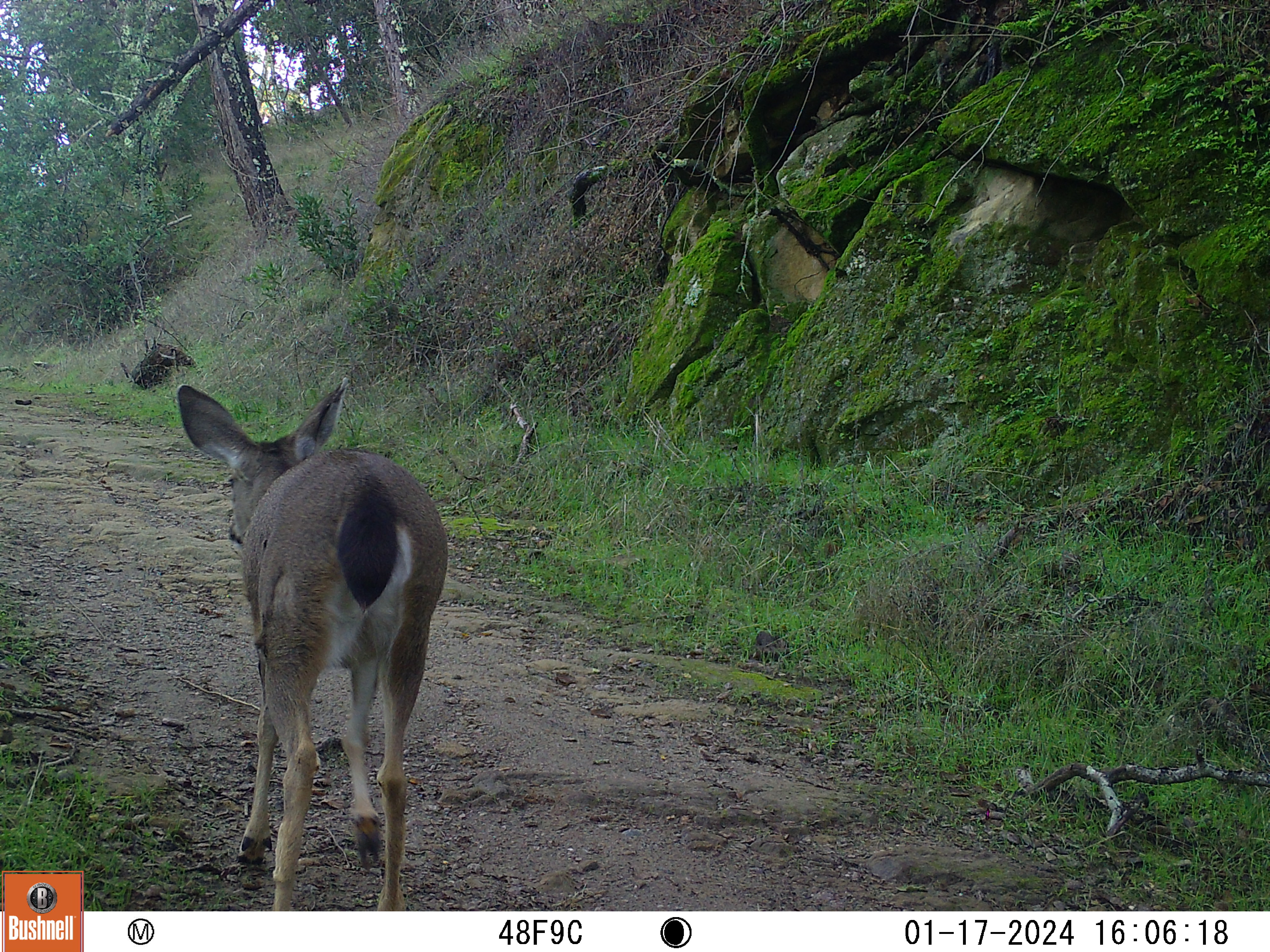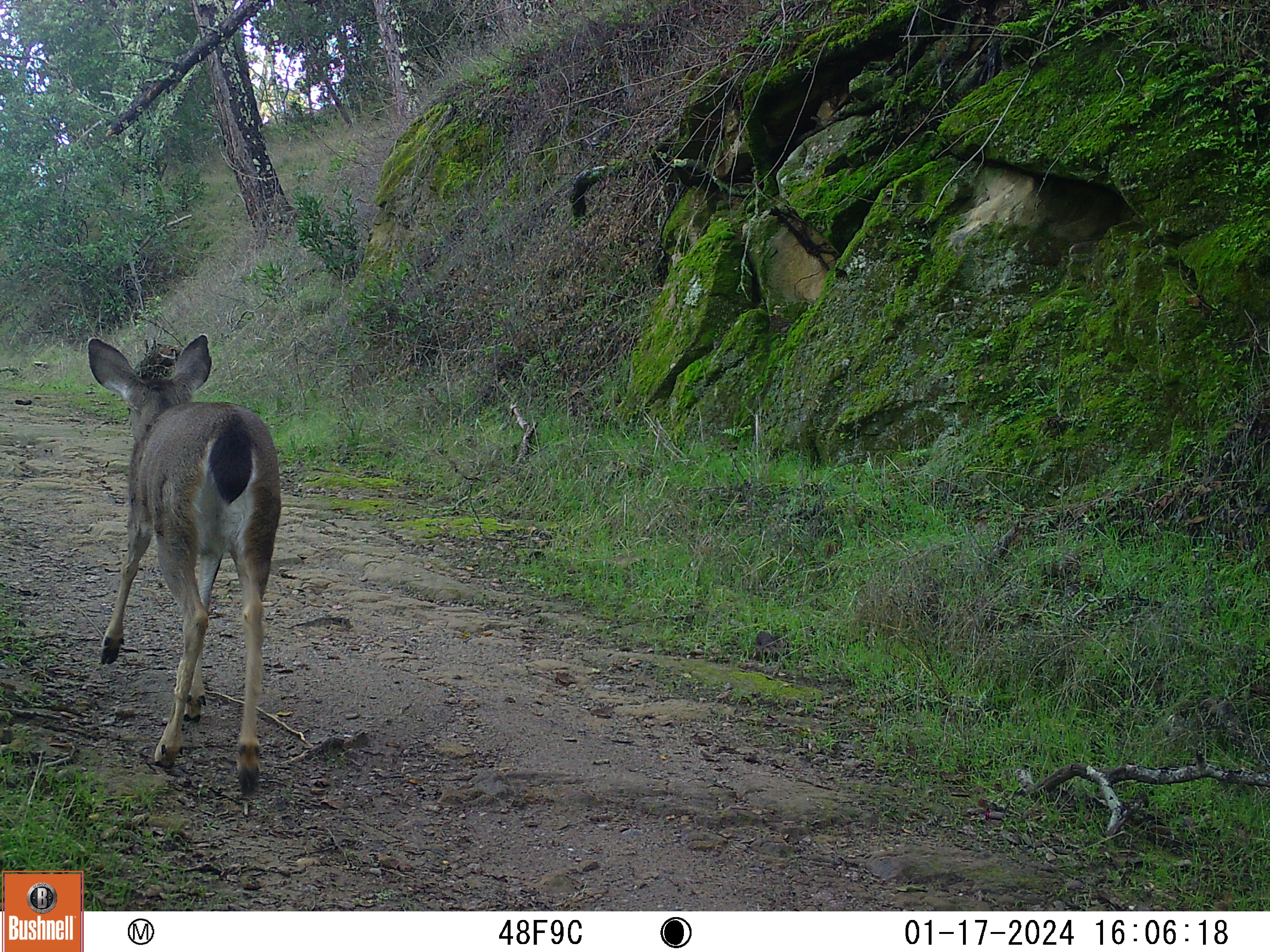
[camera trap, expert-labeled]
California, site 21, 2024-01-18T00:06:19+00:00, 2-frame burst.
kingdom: Animalia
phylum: Chordata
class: Mammalia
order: Artiodactyla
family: Cervidae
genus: Odocoileus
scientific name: Odocoileus hemionus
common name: mule deer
Mule deer (Odocoileus hemionus).